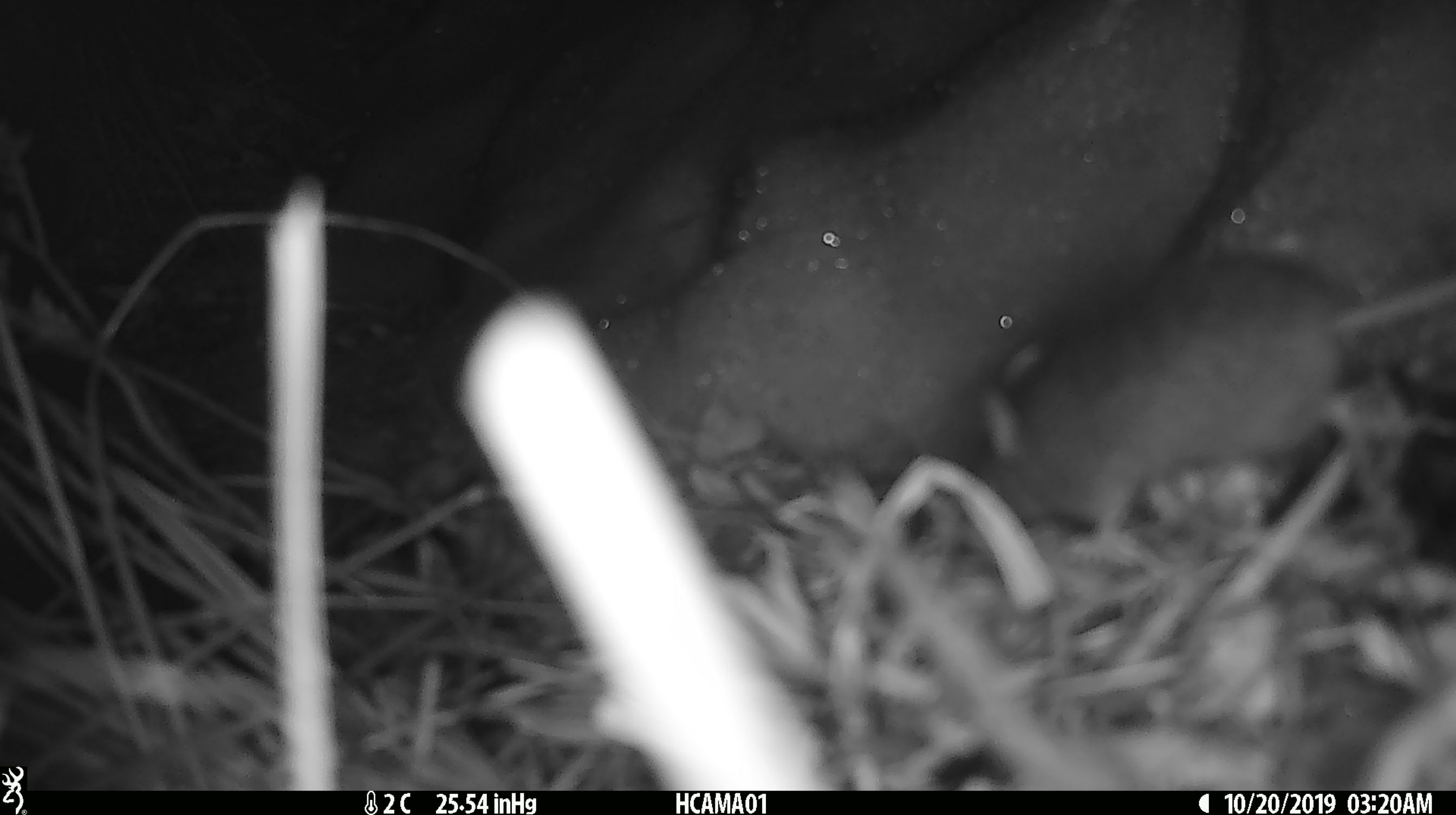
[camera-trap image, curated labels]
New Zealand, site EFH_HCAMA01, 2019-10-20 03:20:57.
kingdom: Animalia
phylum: Chordata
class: Mammalia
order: Rodentia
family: Muridae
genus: Mus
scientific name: Mus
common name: mouse